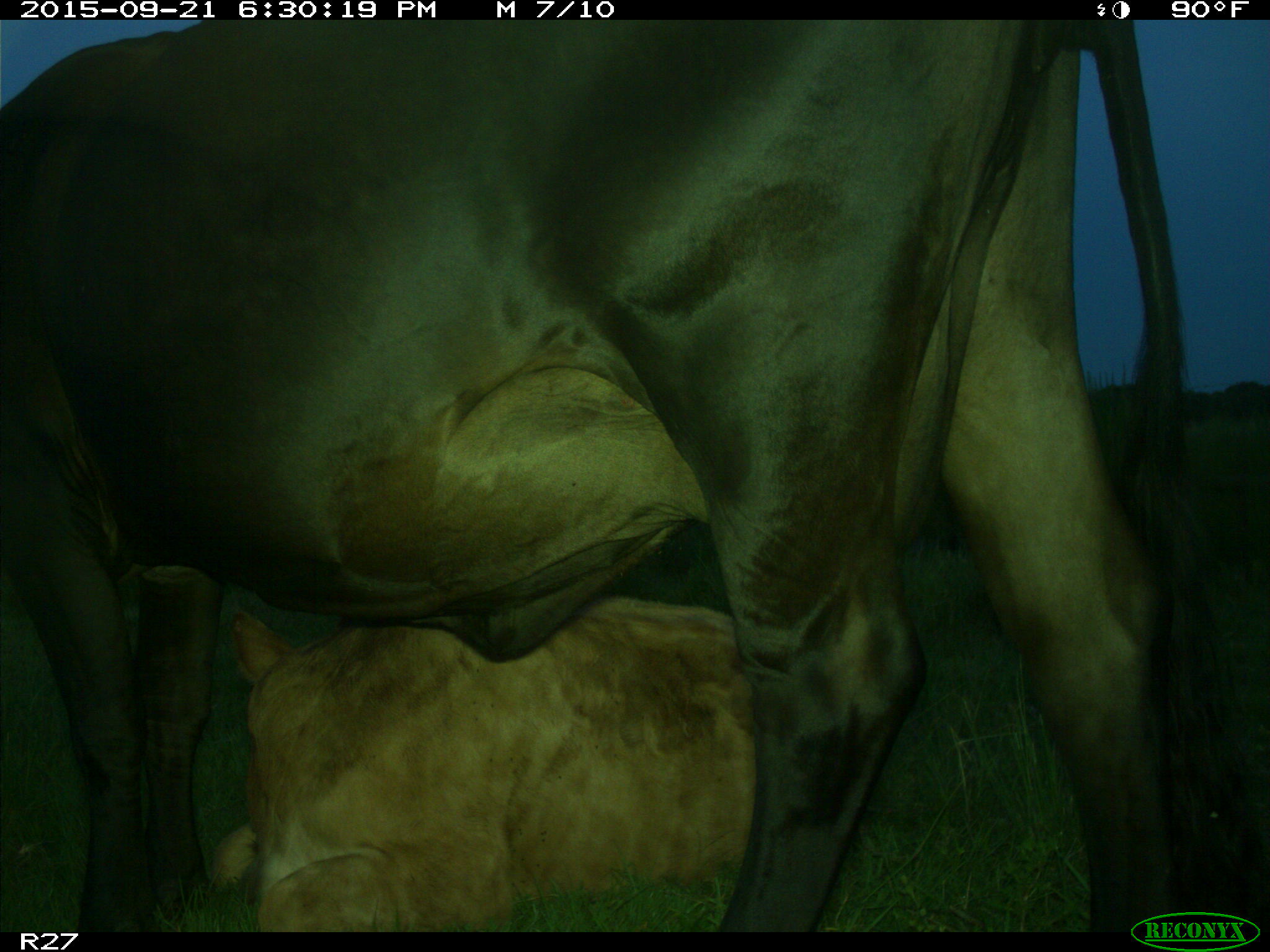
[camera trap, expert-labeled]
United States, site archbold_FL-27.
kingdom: Animalia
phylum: Chordata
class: Mammalia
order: Artiodactyla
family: Bovidae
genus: Bos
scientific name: Bos taurus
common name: domestic cow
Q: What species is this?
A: Bos taurus (domestic cow).